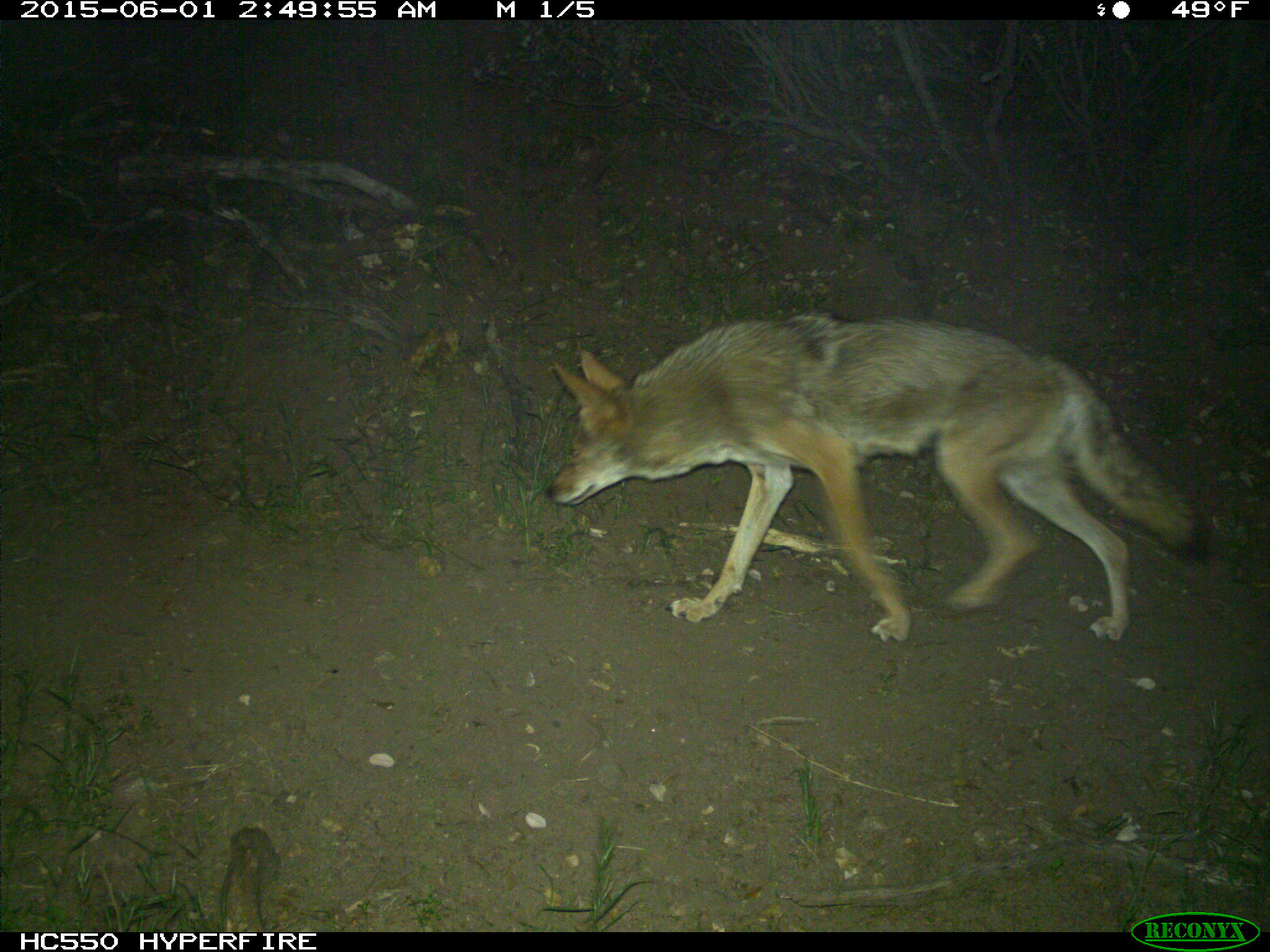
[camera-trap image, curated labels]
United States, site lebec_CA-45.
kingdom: Animalia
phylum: Chordata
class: Mammalia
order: Carnivora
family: Canidae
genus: Canis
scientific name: Canis latrans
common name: coyote